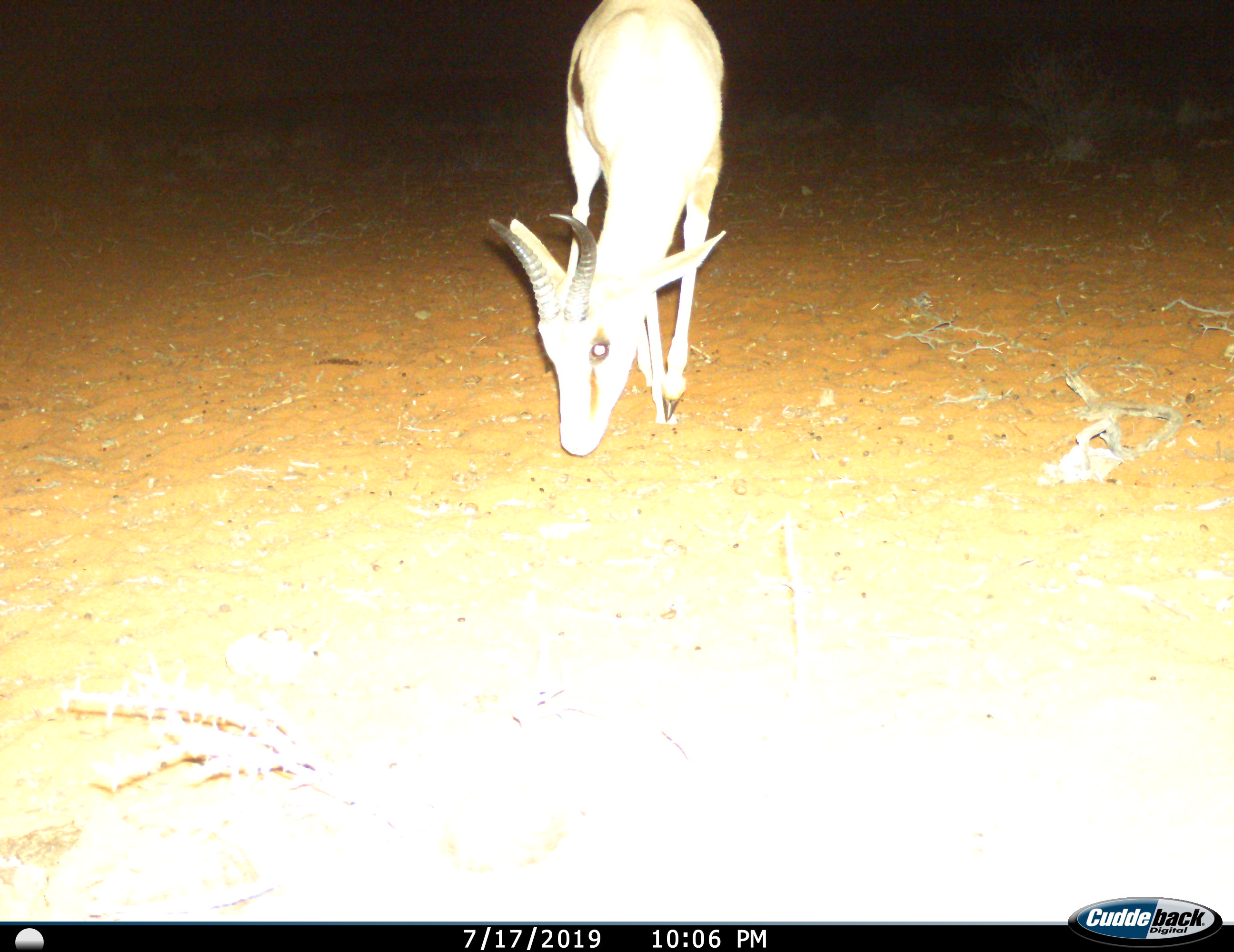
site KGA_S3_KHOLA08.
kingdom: Animalia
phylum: Chordata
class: Mammalia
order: Artiodactyla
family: Bovidae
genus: Antidorcas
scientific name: Antidorcas marsupialis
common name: springbok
Springbok (Antidorcas marsupialis), count 1. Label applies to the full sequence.